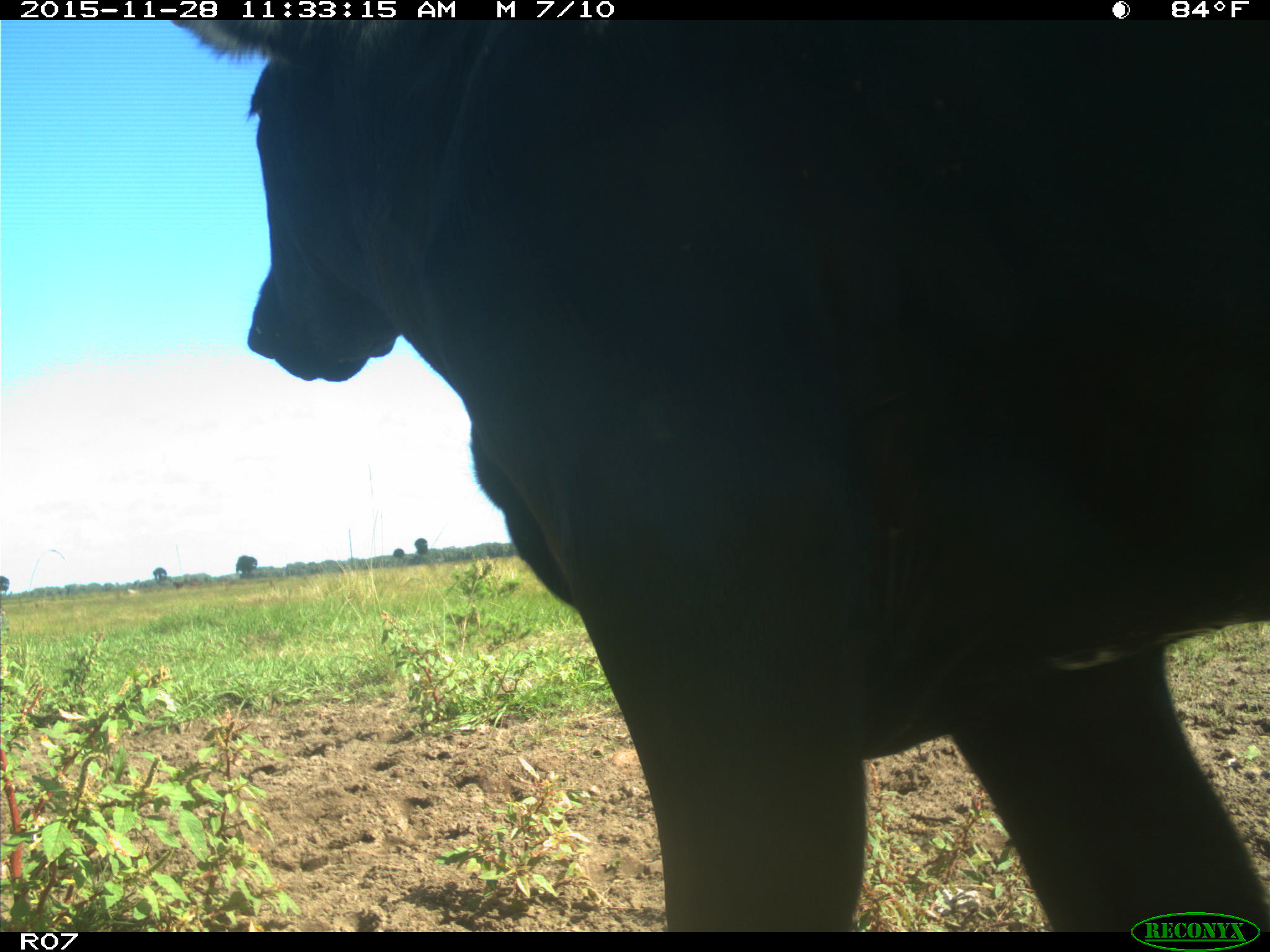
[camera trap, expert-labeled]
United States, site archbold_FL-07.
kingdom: Animalia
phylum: Chordata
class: Mammalia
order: Artiodactyla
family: Bovidae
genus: Bos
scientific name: Bos taurus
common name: domestic cow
Bos taurus (domestic cow).